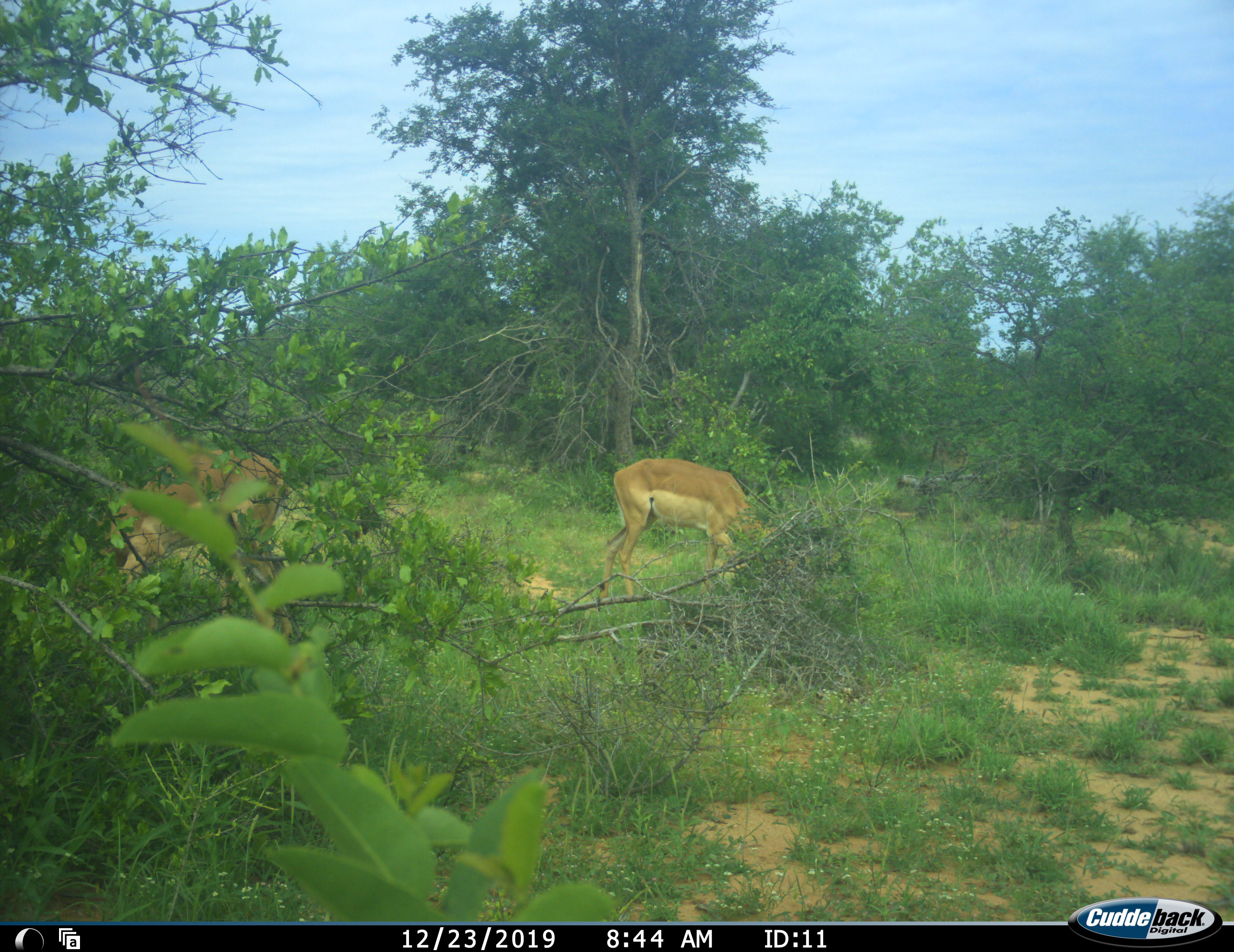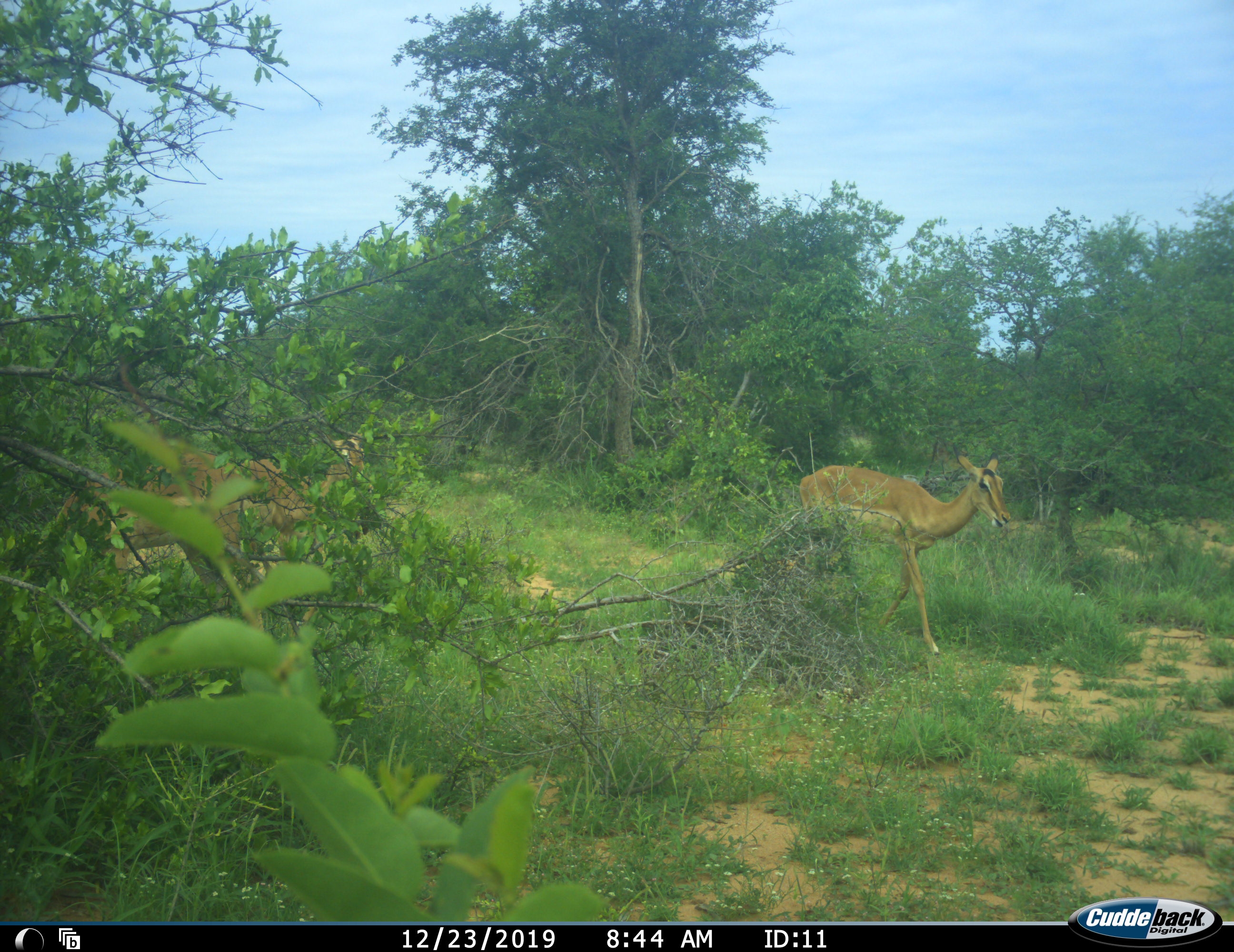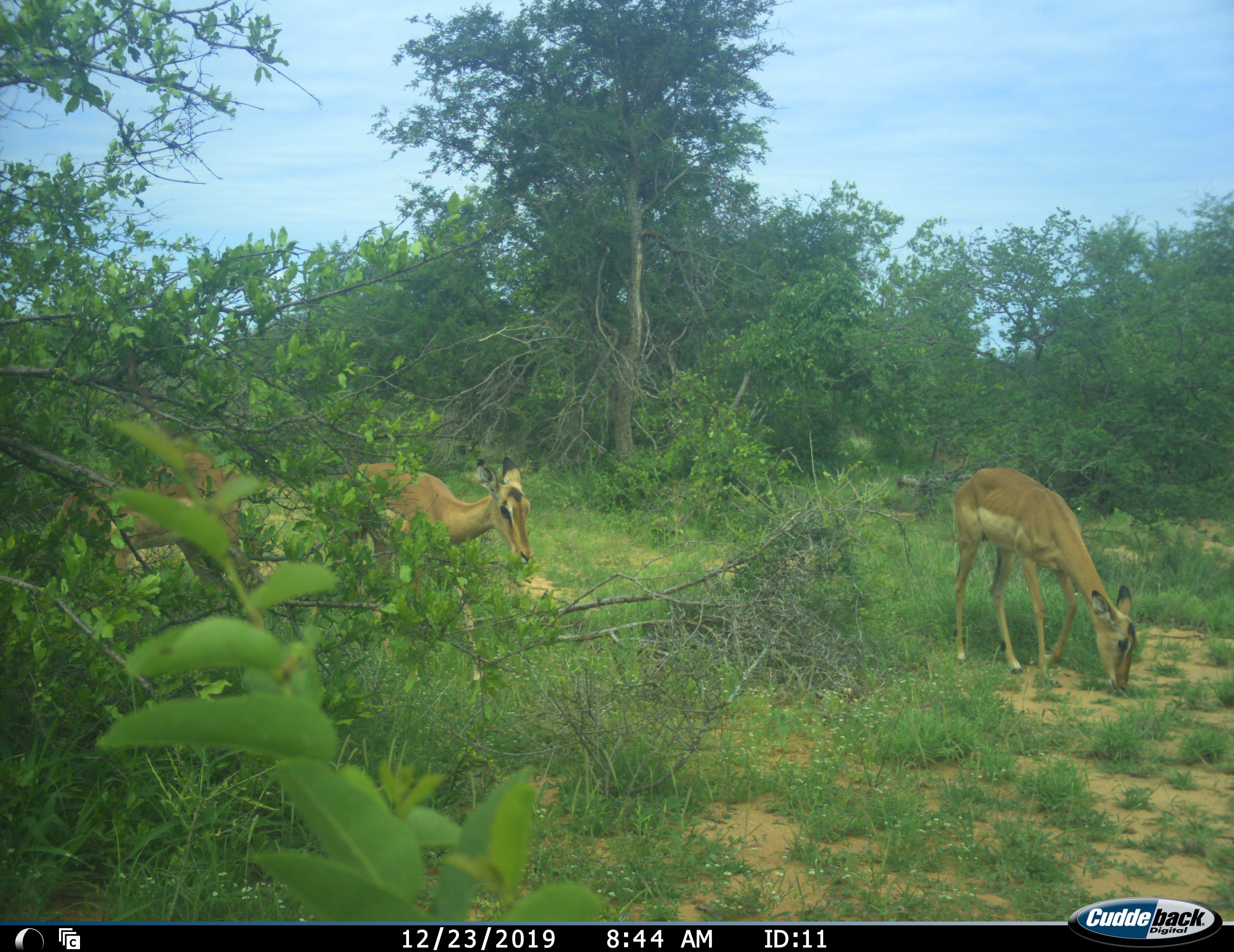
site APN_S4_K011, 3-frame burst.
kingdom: Animalia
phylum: Chordata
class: Mammalia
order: Artiodactyla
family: Bovidae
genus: Aepyceros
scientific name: Aepyceros melampus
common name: impala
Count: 3.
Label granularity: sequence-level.